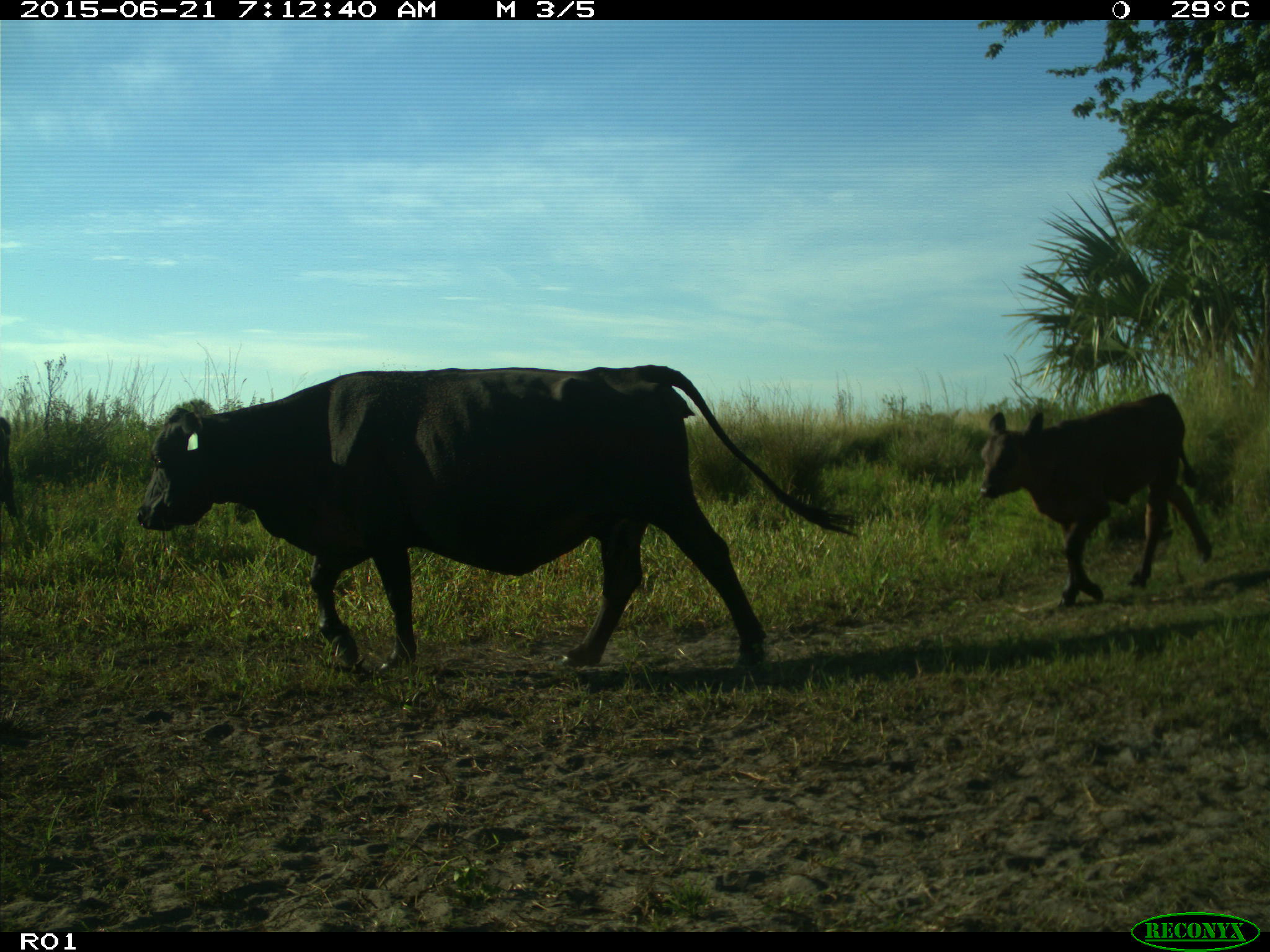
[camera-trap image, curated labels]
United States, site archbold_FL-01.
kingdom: Animalia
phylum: Chordata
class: Mammalia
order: Artiodactyla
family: Bovidae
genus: Bos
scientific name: Bos taurus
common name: domestic cow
Bos taurus (domestic cow).